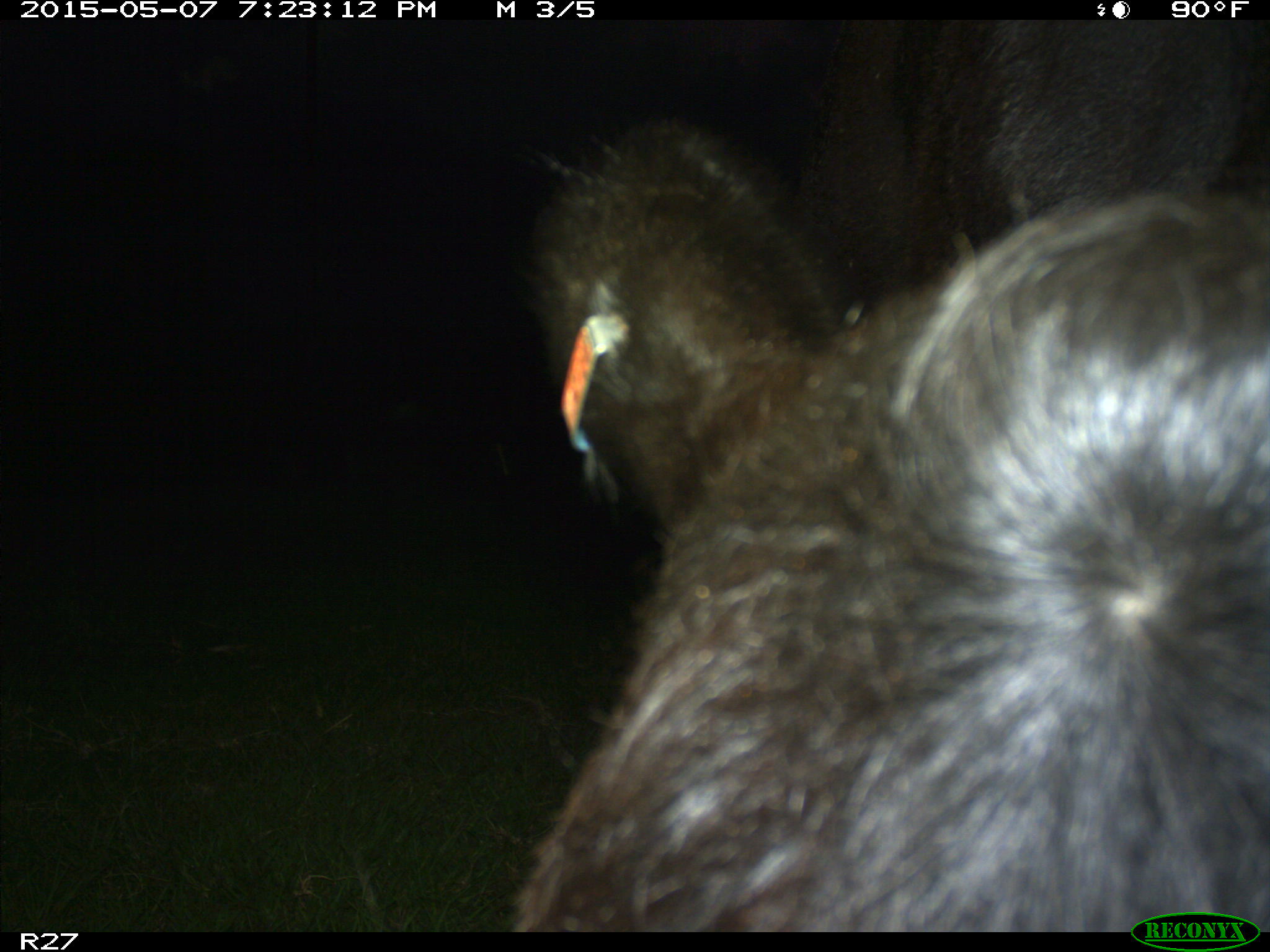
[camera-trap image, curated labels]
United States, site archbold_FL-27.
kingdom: Animalia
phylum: Chordata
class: Mammalia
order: Artiodactyla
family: Bovidae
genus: Bos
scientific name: Bos taurus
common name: domestic cow